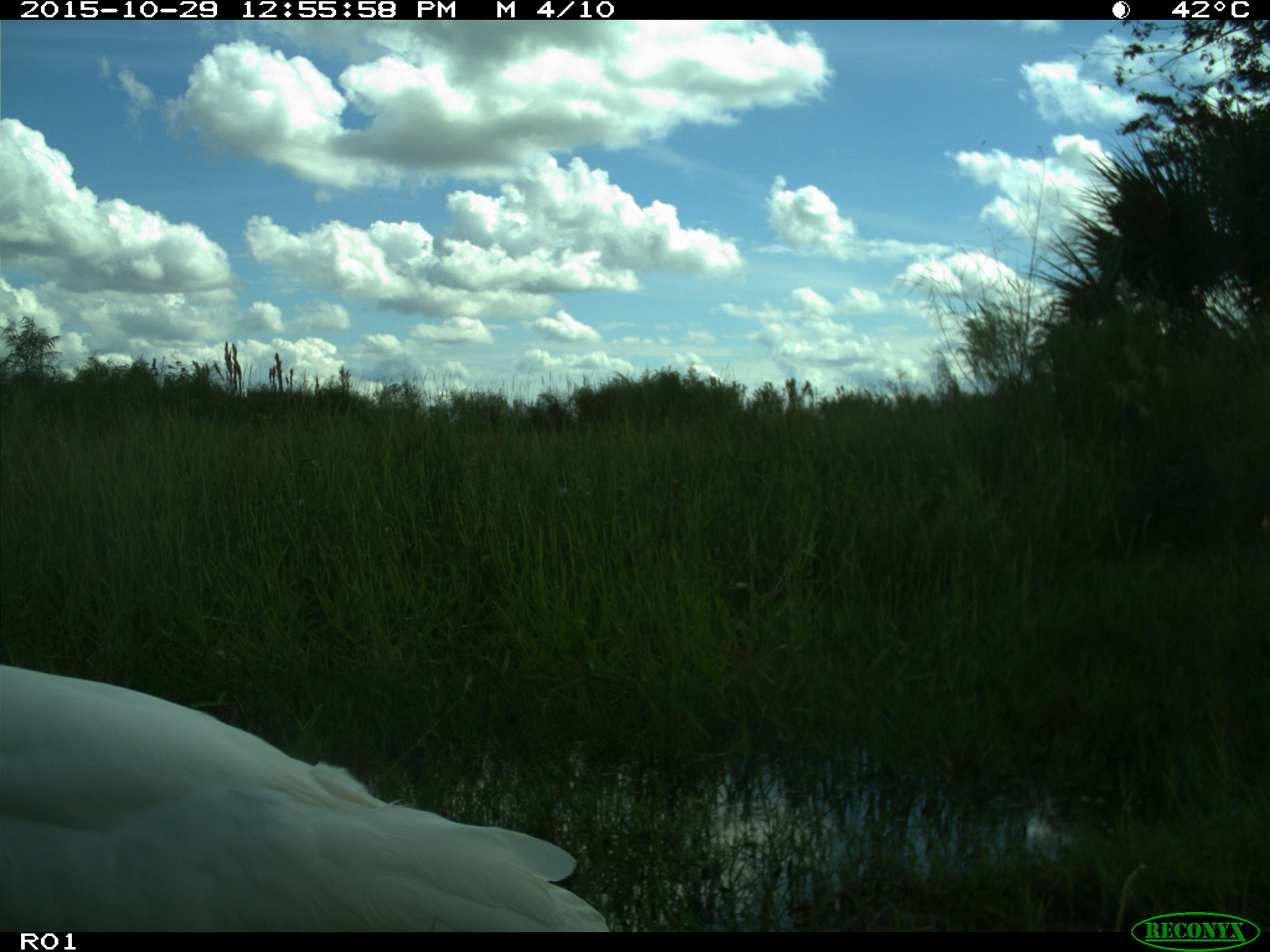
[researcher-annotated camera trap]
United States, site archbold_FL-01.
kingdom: Animalia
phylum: Chordata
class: Aves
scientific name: Aves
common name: birds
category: unidentified bird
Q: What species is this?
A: Unidentified bird (birds) (Aves).